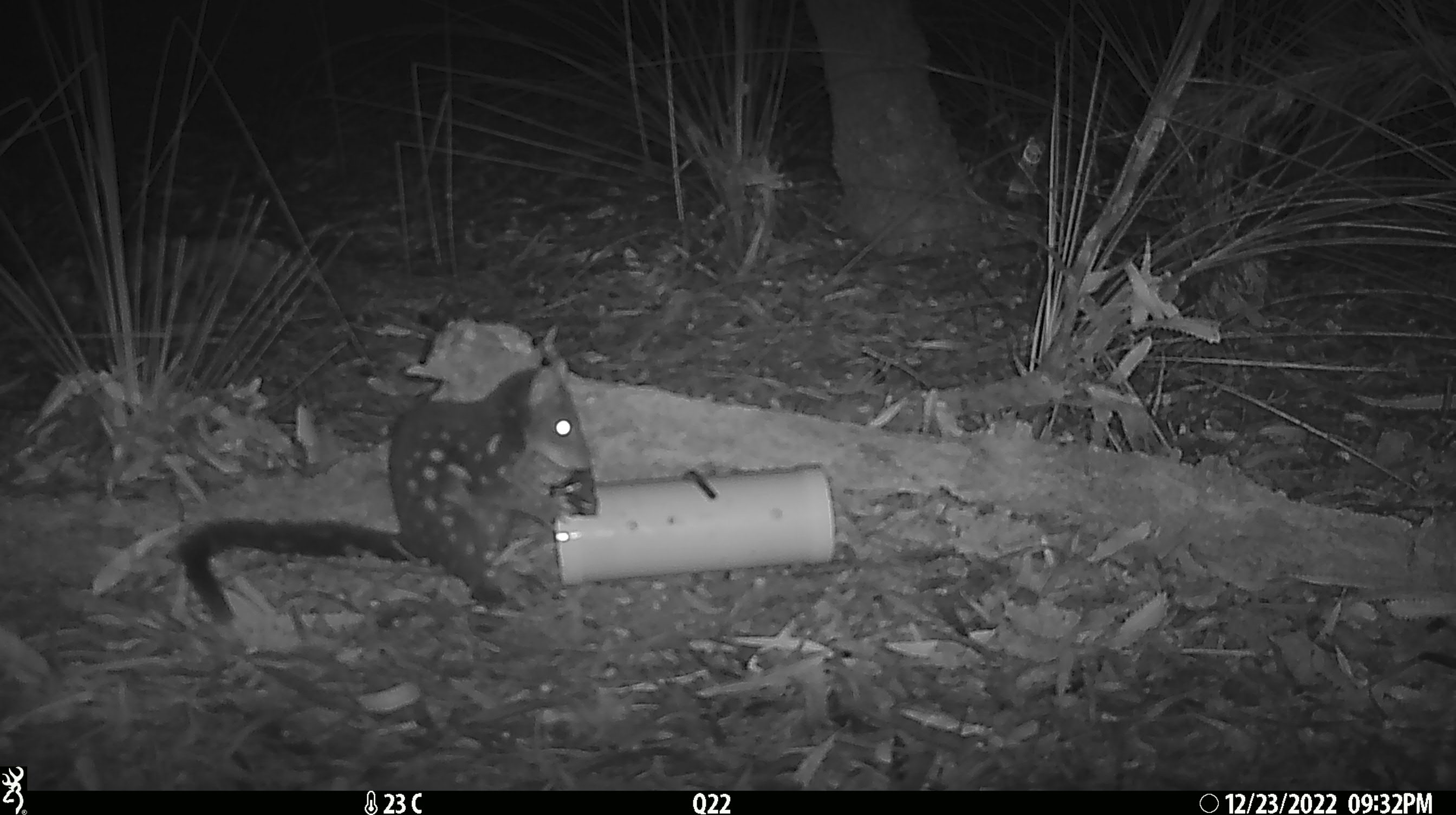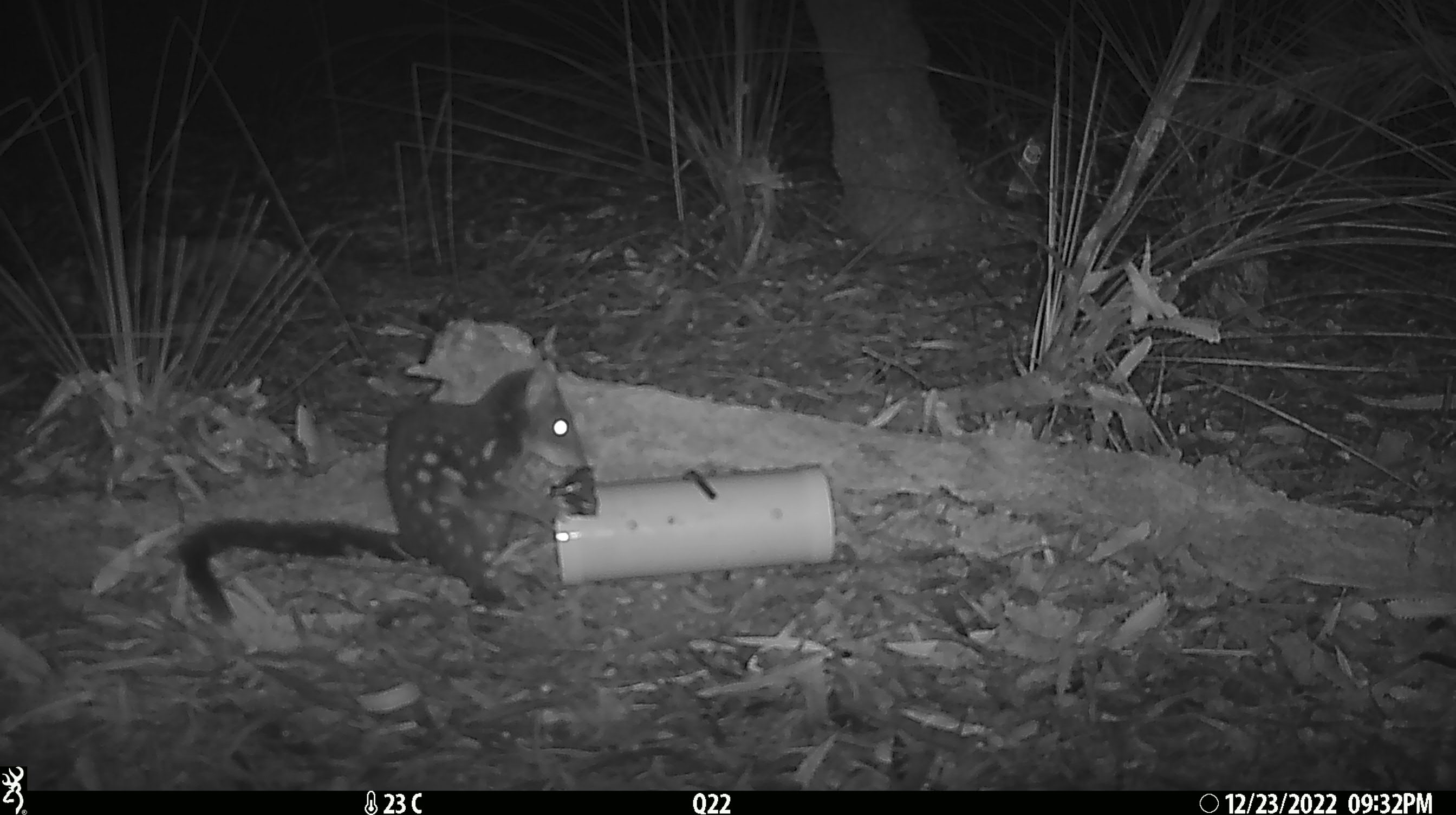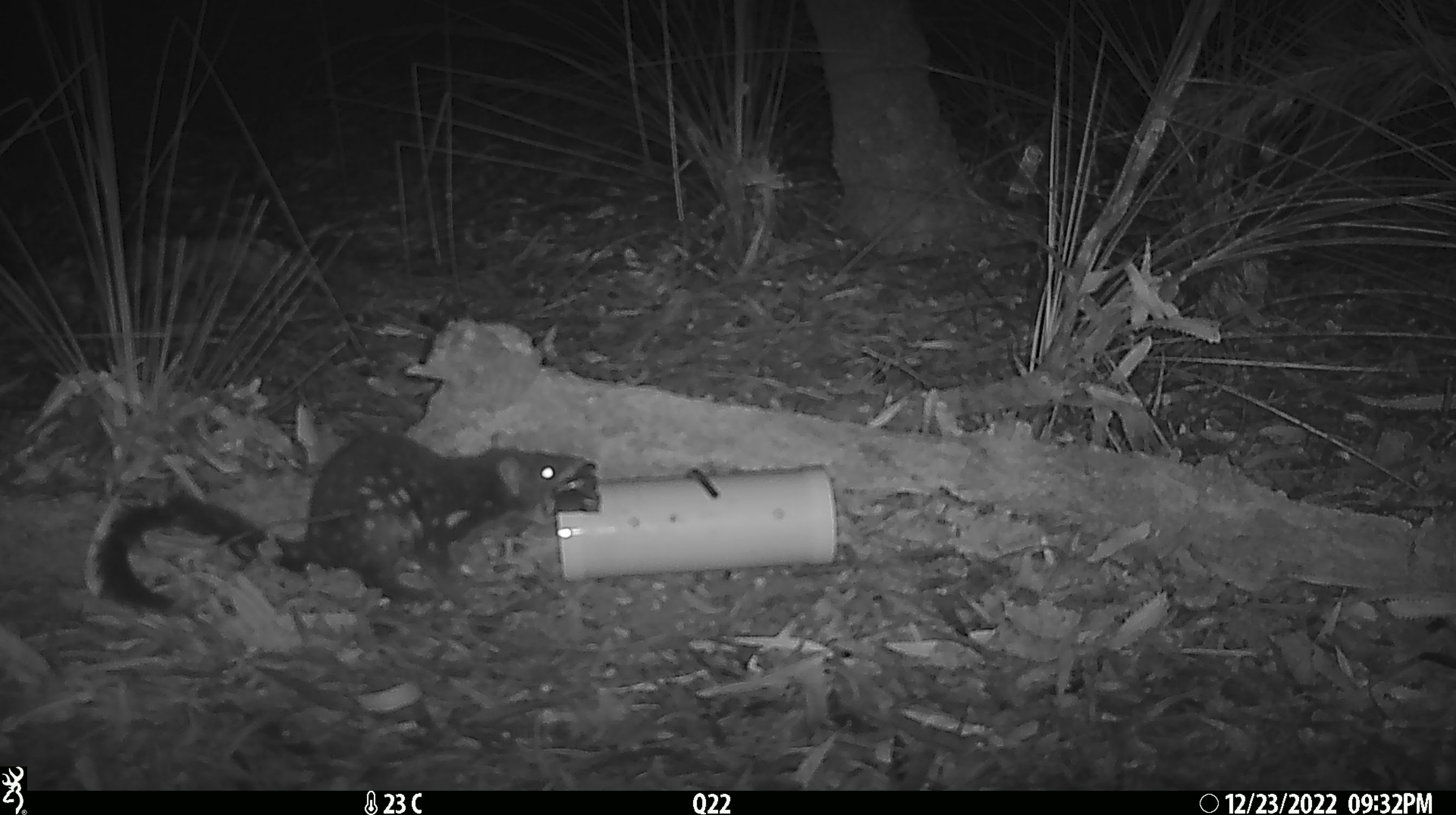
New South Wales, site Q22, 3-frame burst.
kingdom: Animalia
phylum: Chordata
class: Mammalia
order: Dasyuromorphia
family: Dasyuridae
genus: Dasyurus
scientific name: Dasyurus maculatus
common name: spotted-tailed quoll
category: quoll